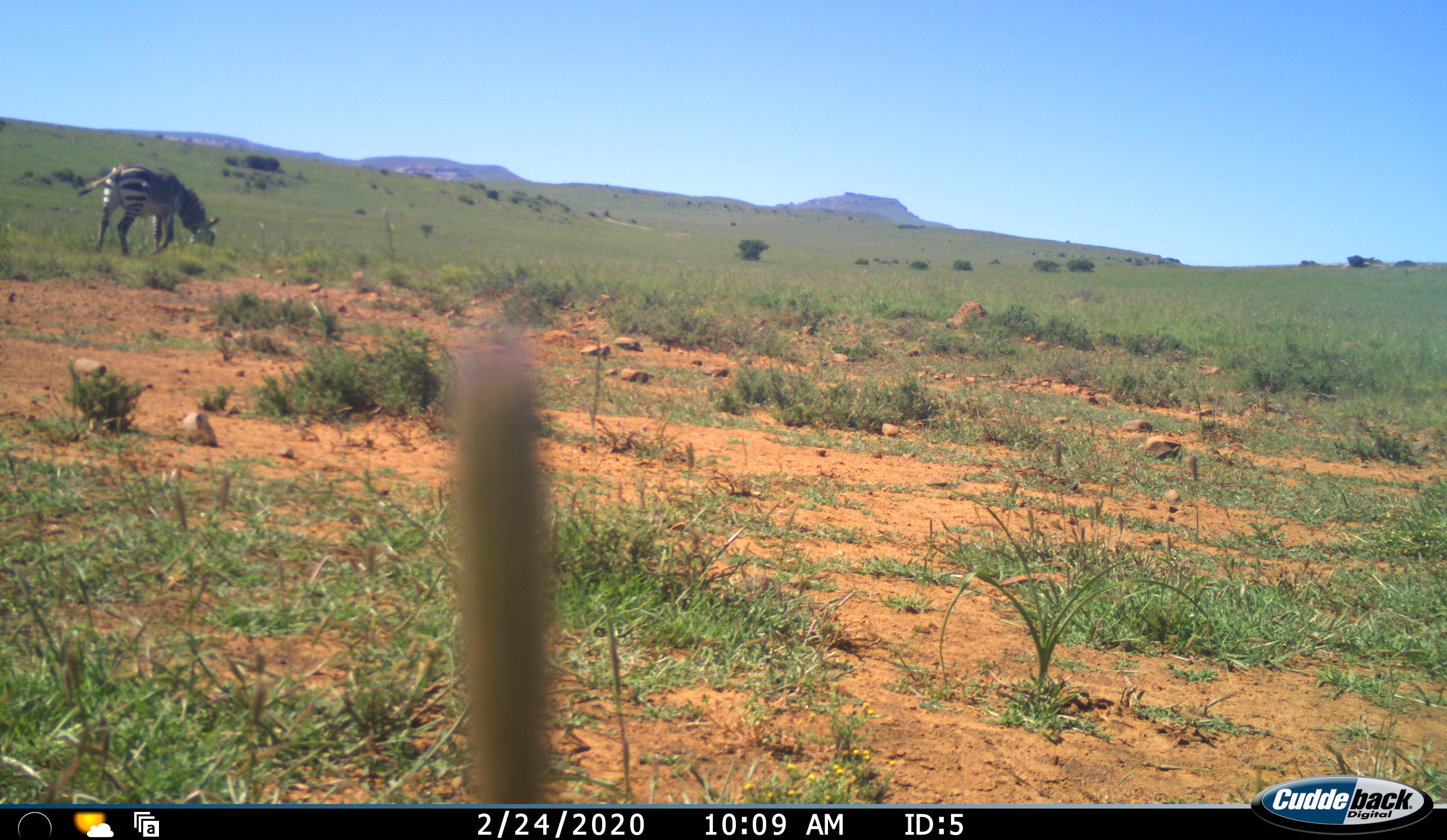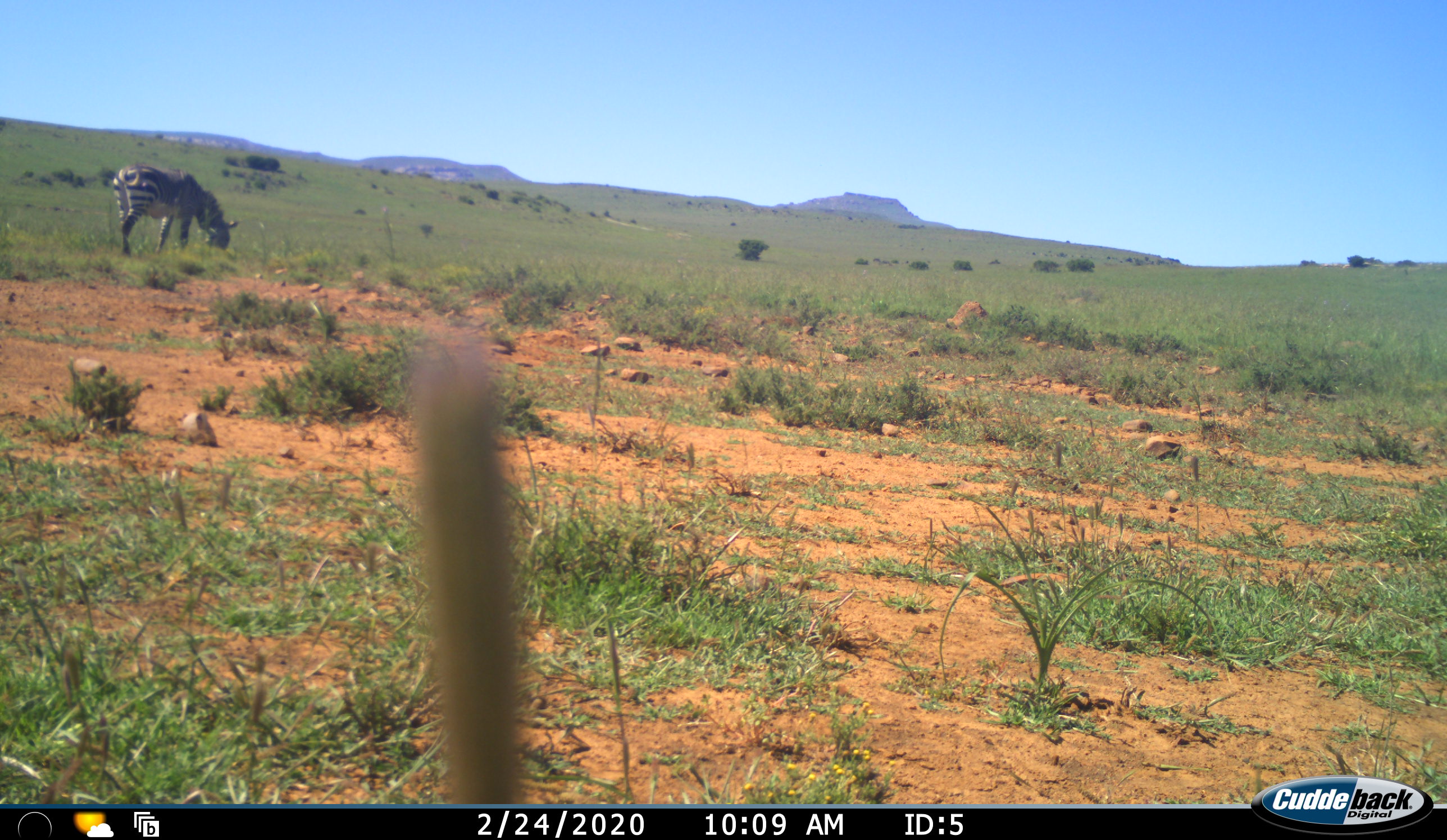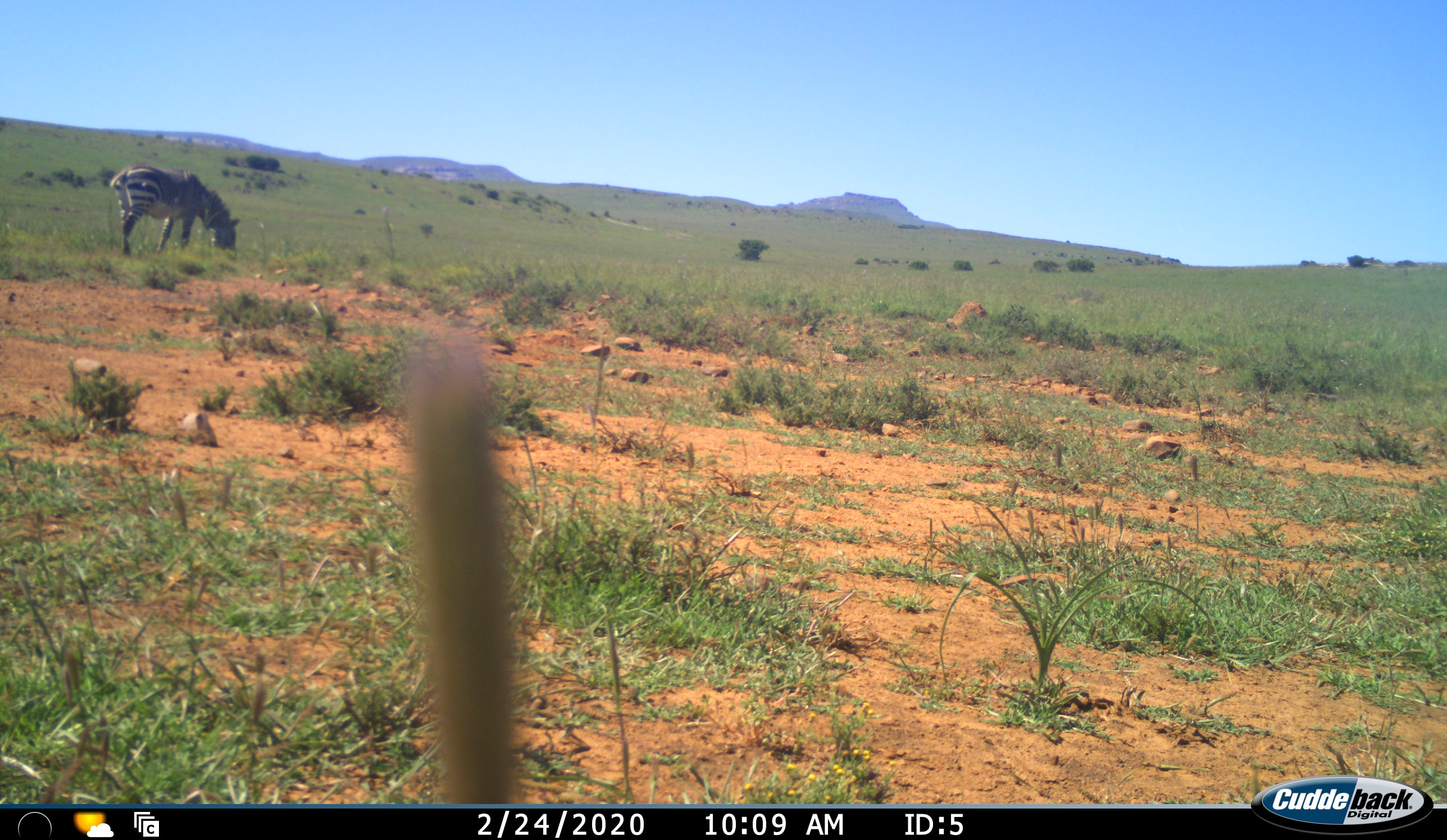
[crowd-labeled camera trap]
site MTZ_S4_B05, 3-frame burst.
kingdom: Animalia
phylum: Chordata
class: Mammalia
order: Perissodactyla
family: Equidae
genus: Equus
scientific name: Equus zebra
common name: mountain zebra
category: zebramountain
Zebramountain (mountain zebra) (Equus zebra), count 1. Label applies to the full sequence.